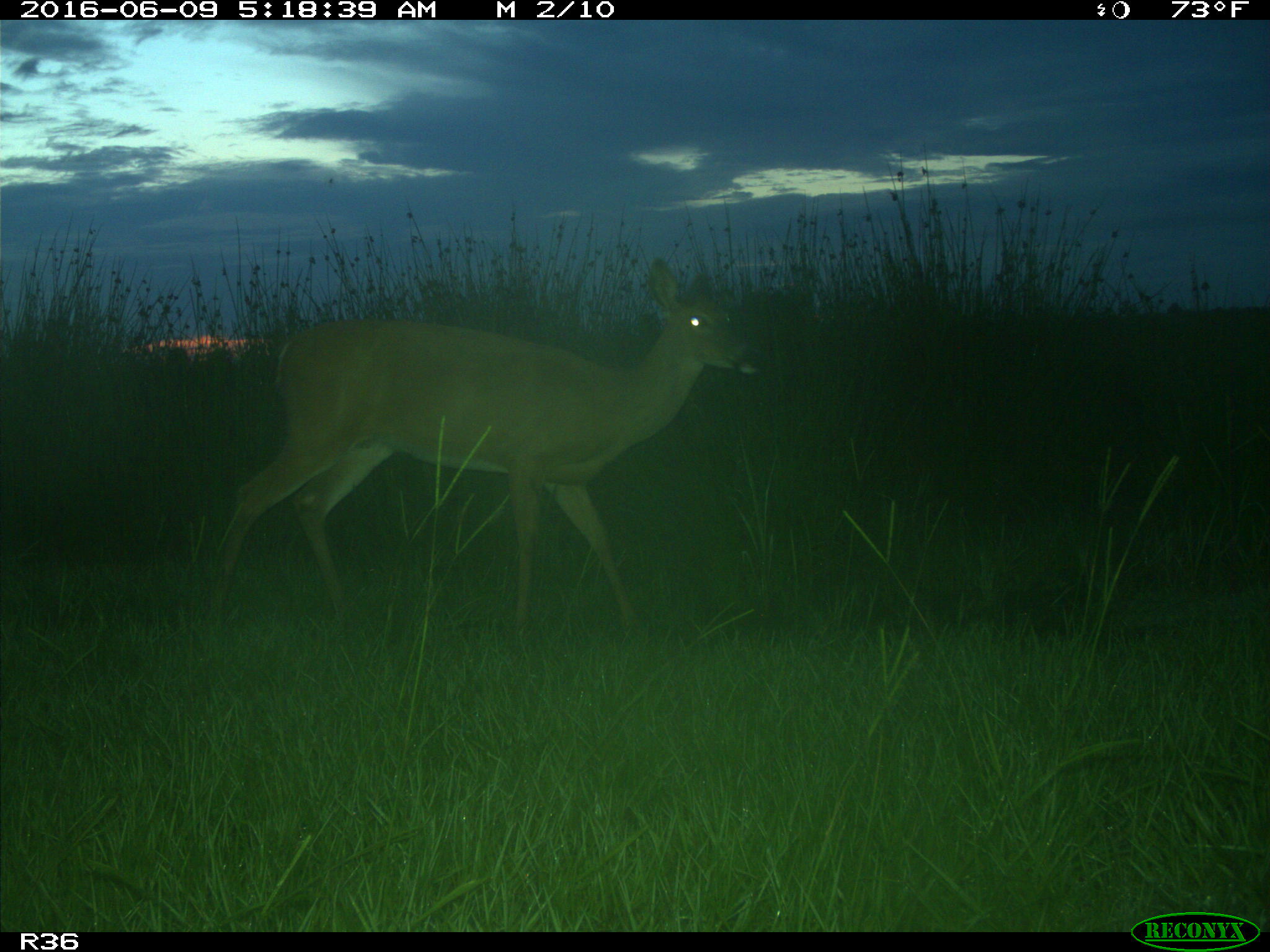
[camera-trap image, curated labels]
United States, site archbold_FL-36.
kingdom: Animalia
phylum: Chordata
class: Mammalia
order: Artiodactyla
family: Cervidae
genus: Odocoileus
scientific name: Odocoileus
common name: deer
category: unidentified deer